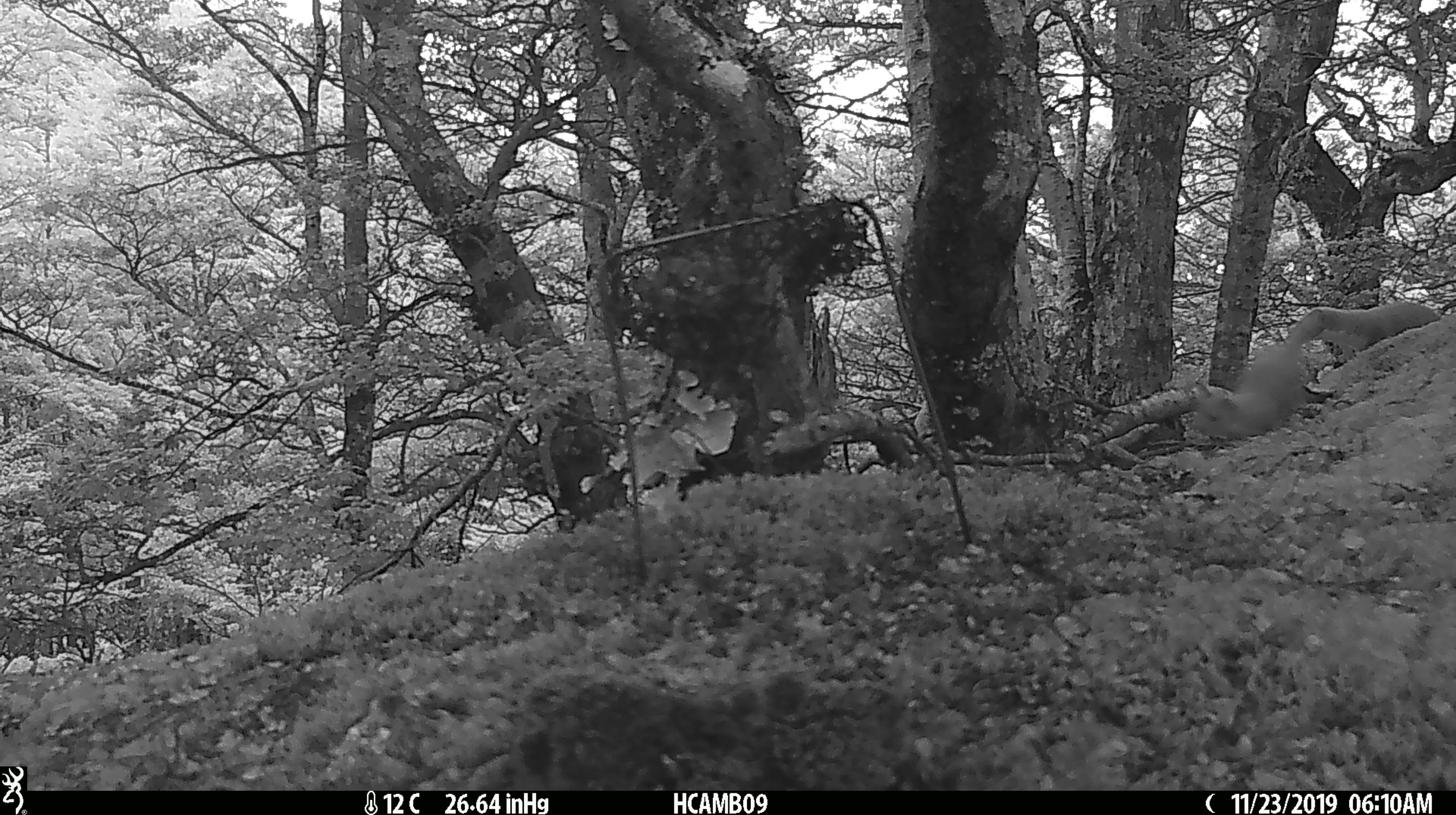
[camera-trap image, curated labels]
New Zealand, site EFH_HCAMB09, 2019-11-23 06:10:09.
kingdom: Animalia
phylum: Chordata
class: Mammalia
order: Carnivora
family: Mustelidae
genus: Mustela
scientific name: Mustela nivalis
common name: least weasel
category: weasel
Weasel (least weasel) (Mustela nivalis).